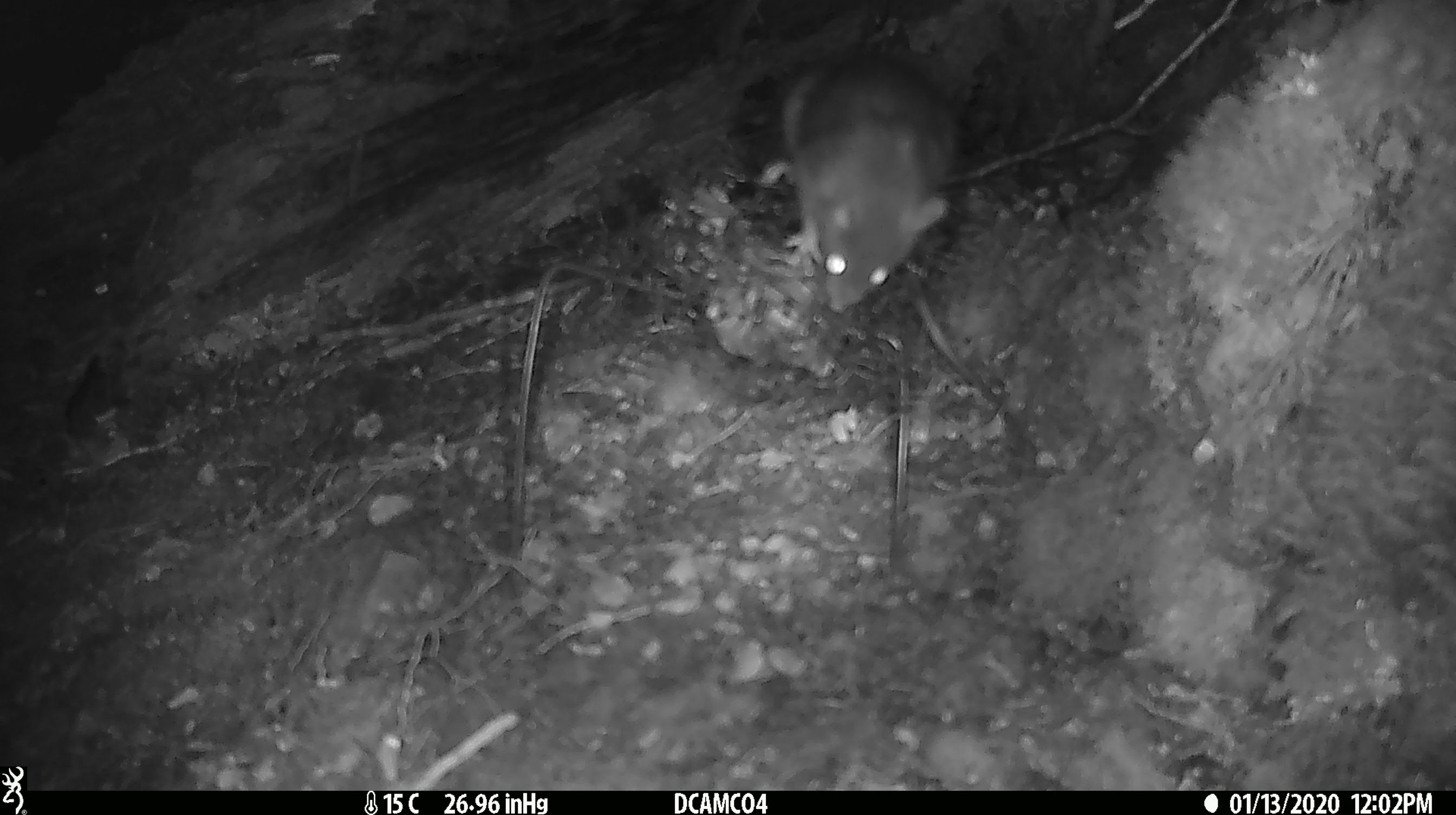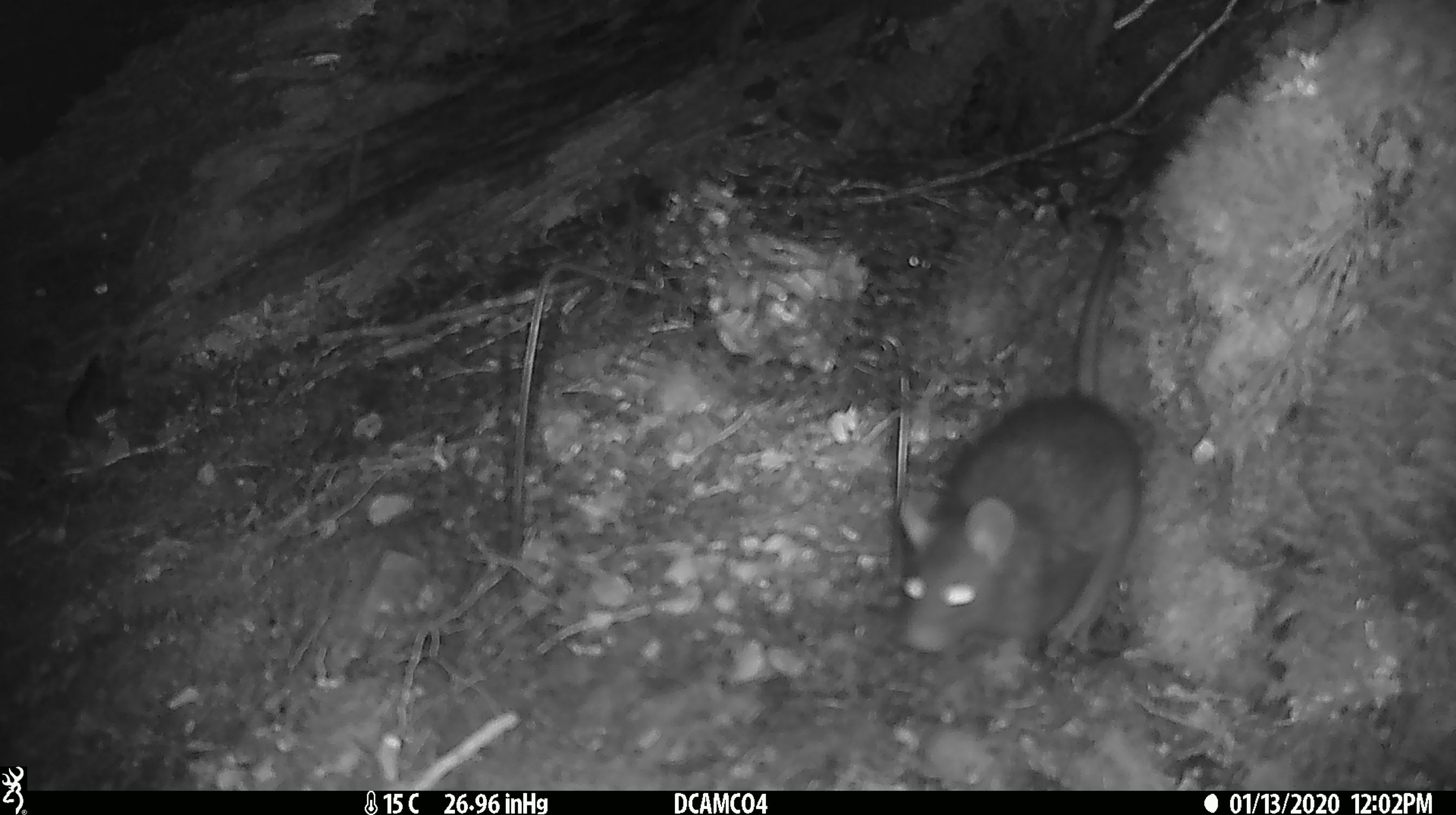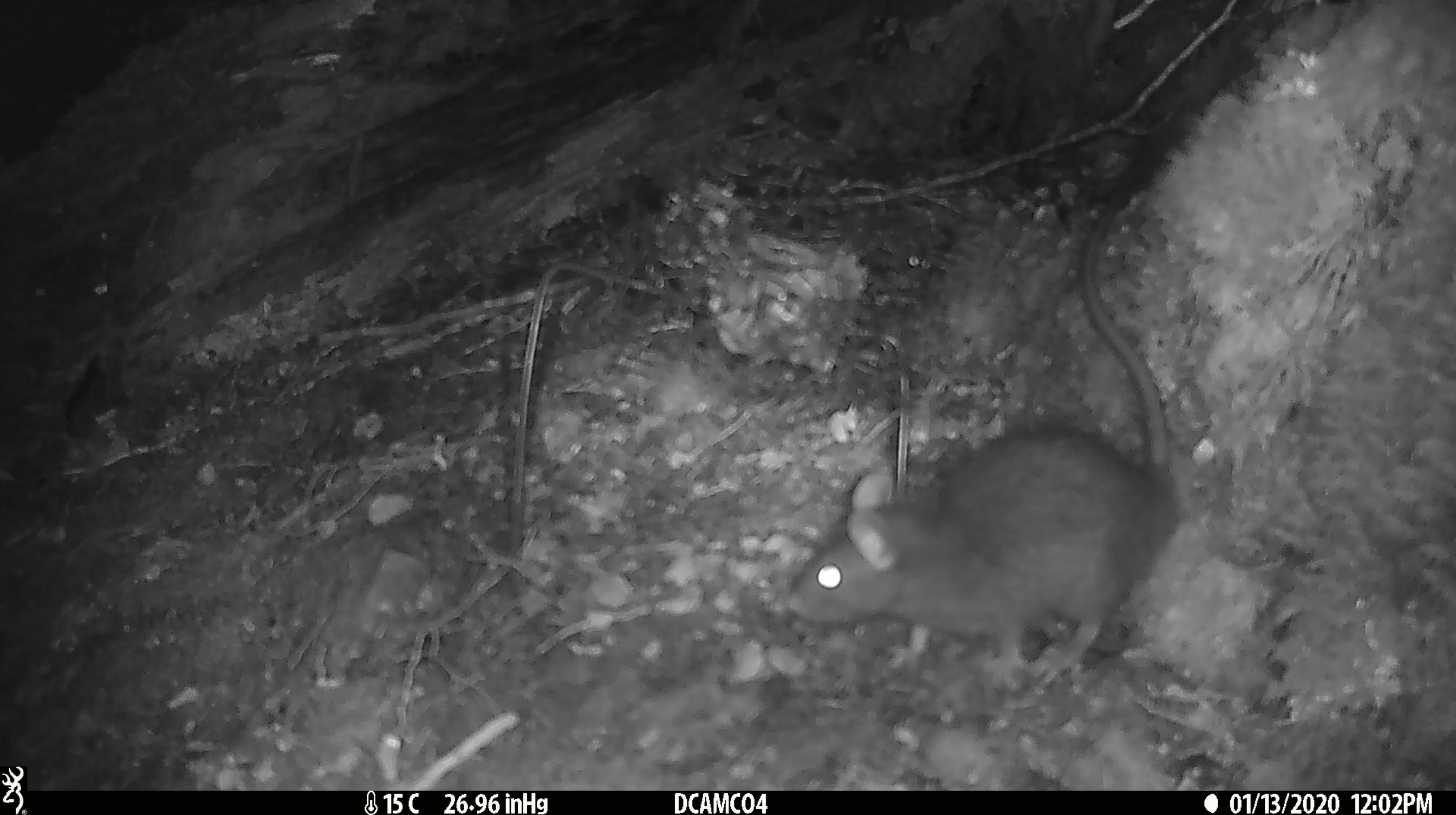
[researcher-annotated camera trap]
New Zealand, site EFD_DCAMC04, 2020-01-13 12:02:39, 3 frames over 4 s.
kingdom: Animalia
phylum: Chordata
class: Mammalia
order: Rodentia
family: Muridae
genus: Rattus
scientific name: Rattus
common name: rat